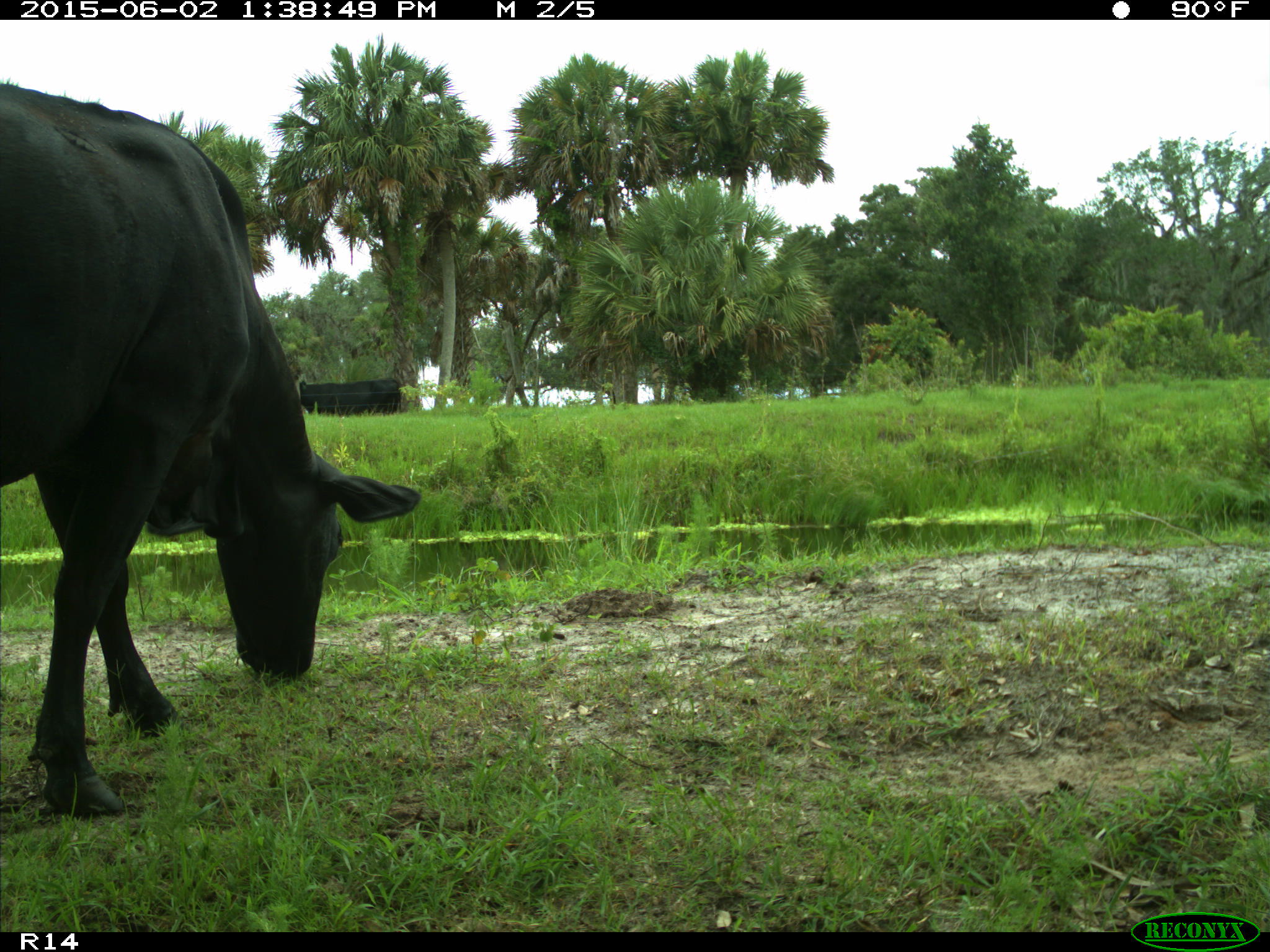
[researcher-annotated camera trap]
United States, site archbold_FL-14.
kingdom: Animalia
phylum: Chordata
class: Mammalia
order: Artiodactyla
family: Bovidae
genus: Bos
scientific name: Bos taurus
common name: domestic cow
Bos taurus (domestic cow).